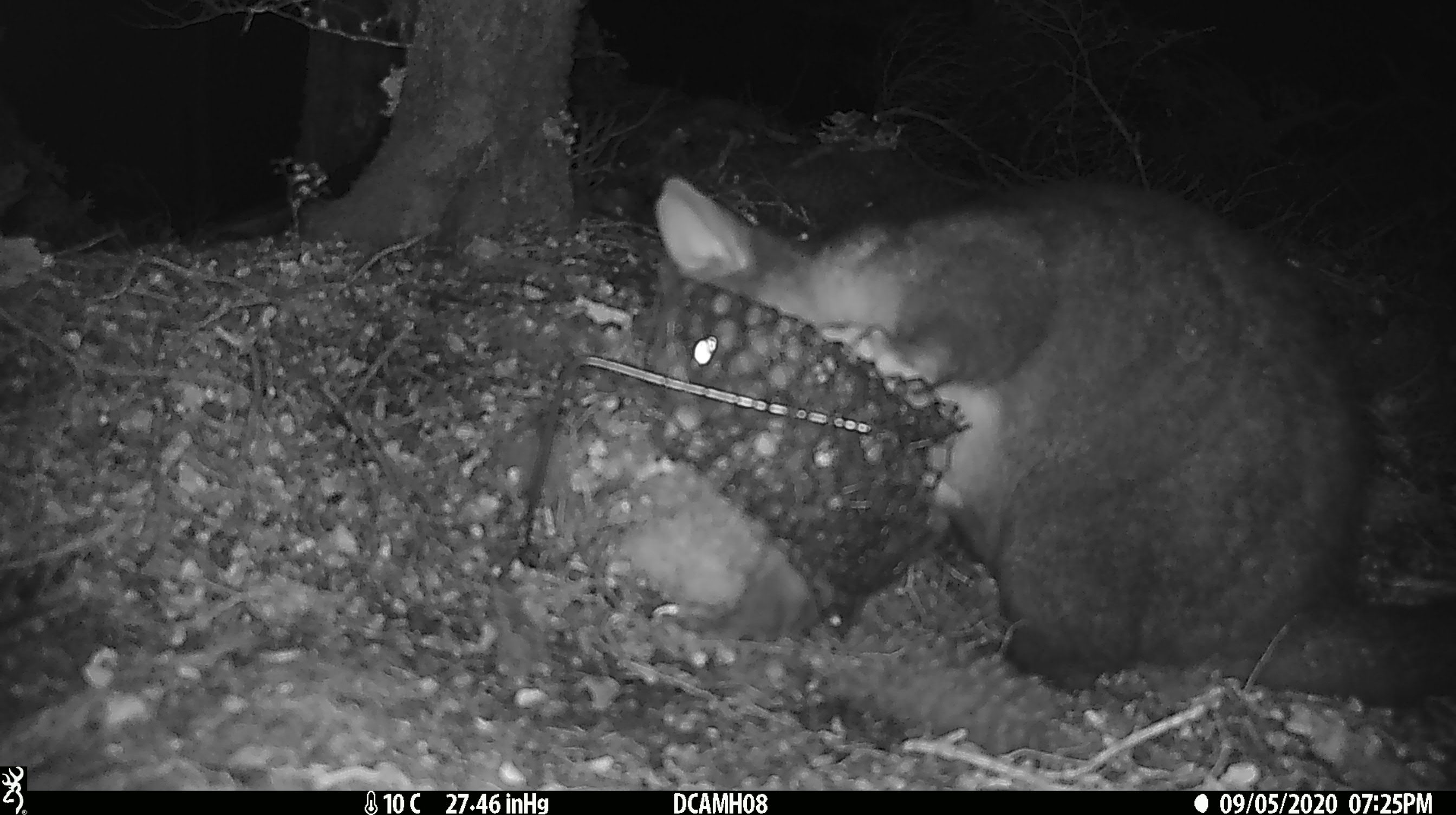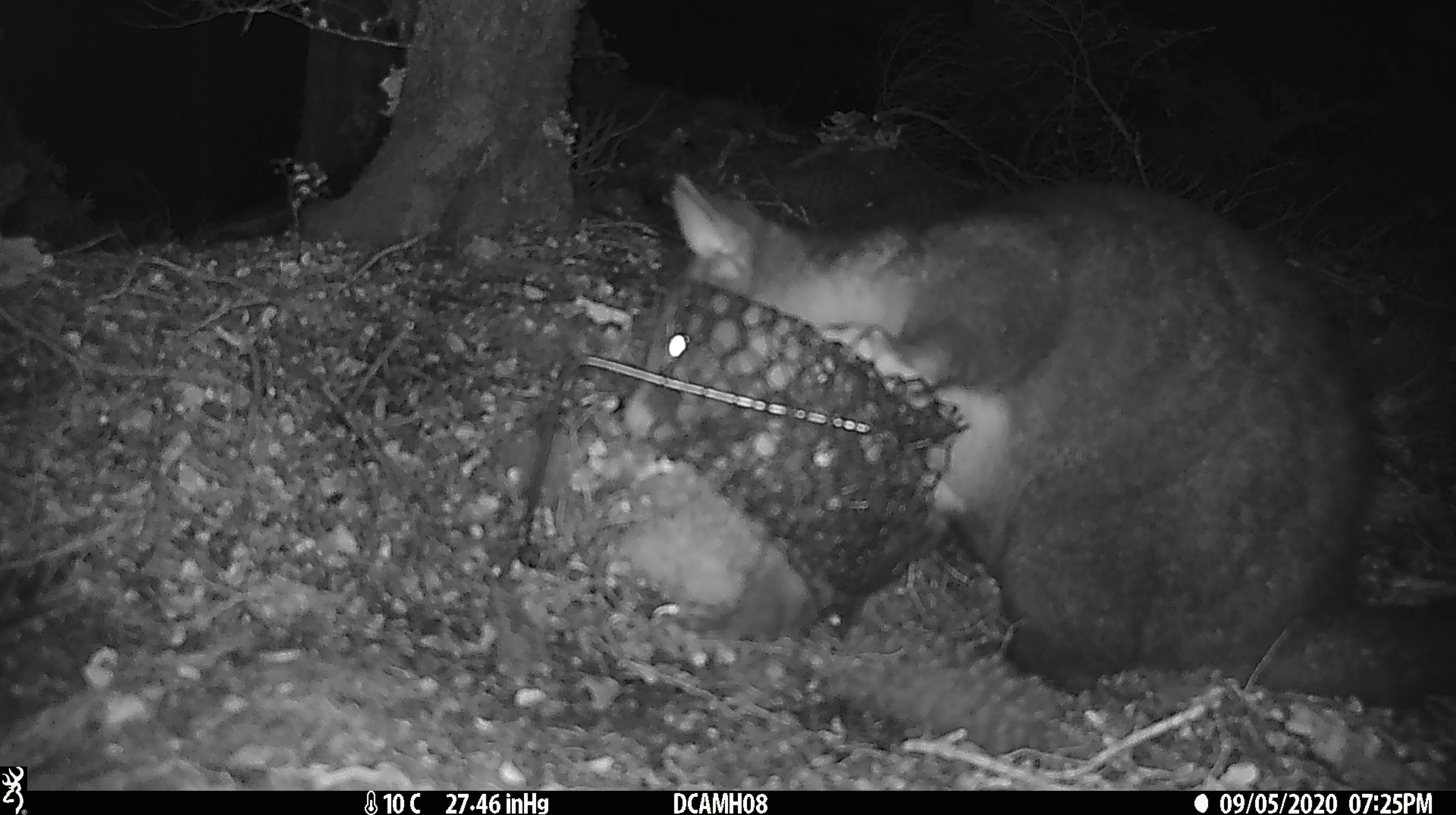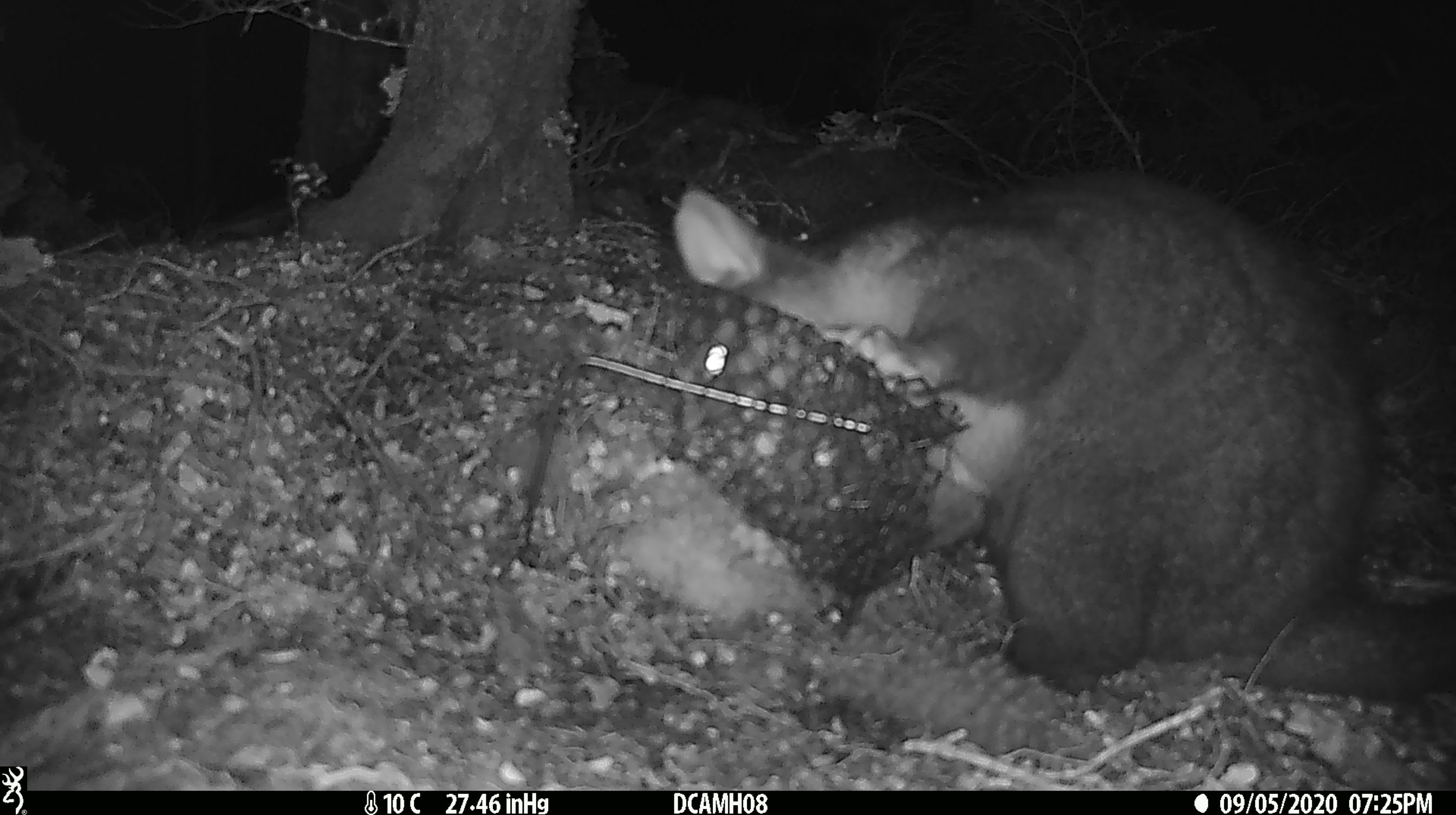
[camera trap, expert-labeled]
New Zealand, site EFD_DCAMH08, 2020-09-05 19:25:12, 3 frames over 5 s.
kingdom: Animalia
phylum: Chordata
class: Mammalia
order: Diprotodontia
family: Phalangeridae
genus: Trichosurus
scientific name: Trichosurus vulpecula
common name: common brushtail possum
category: possum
Possum (common brushtail possum) (Trichosurus vulpecula).